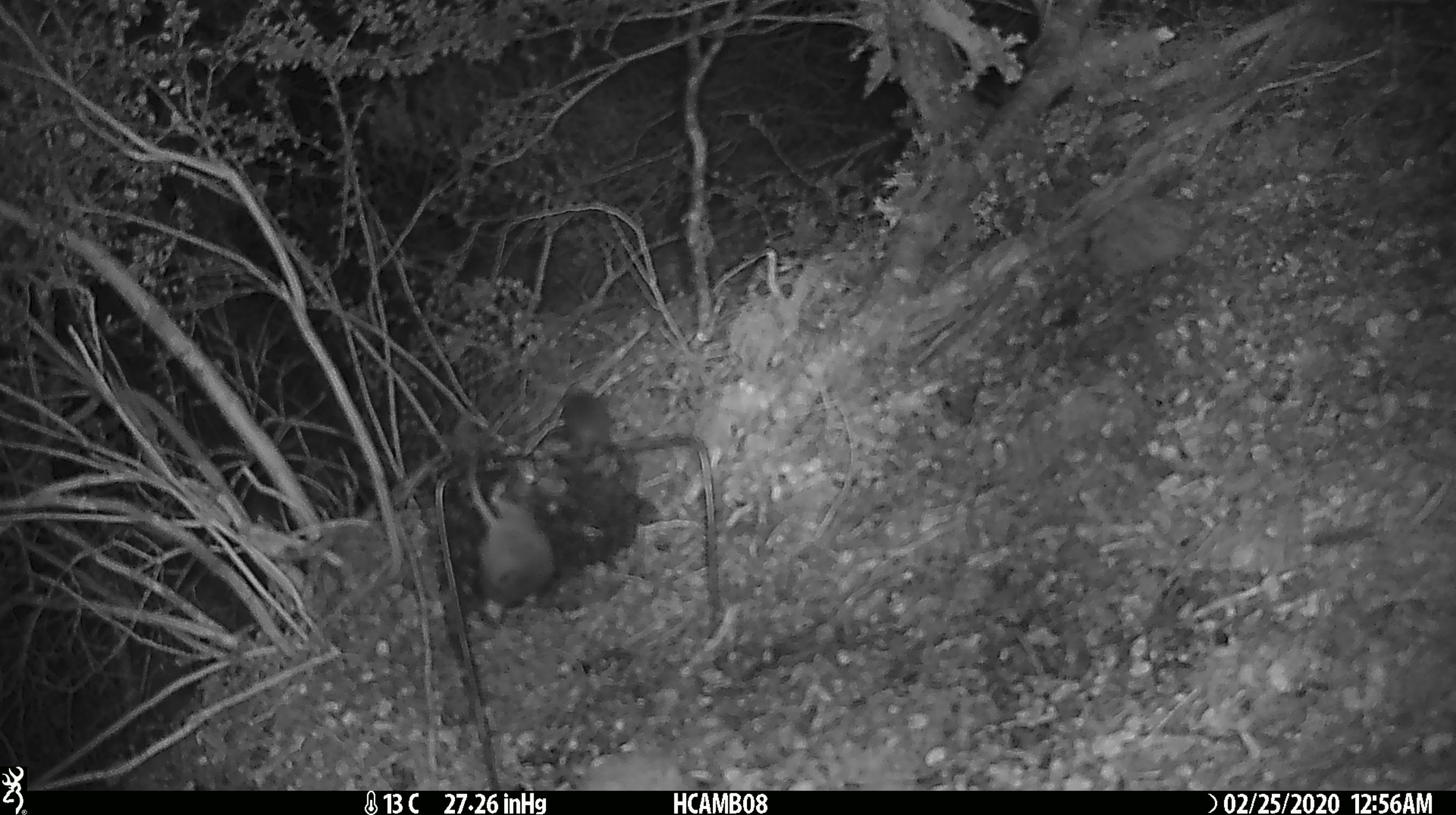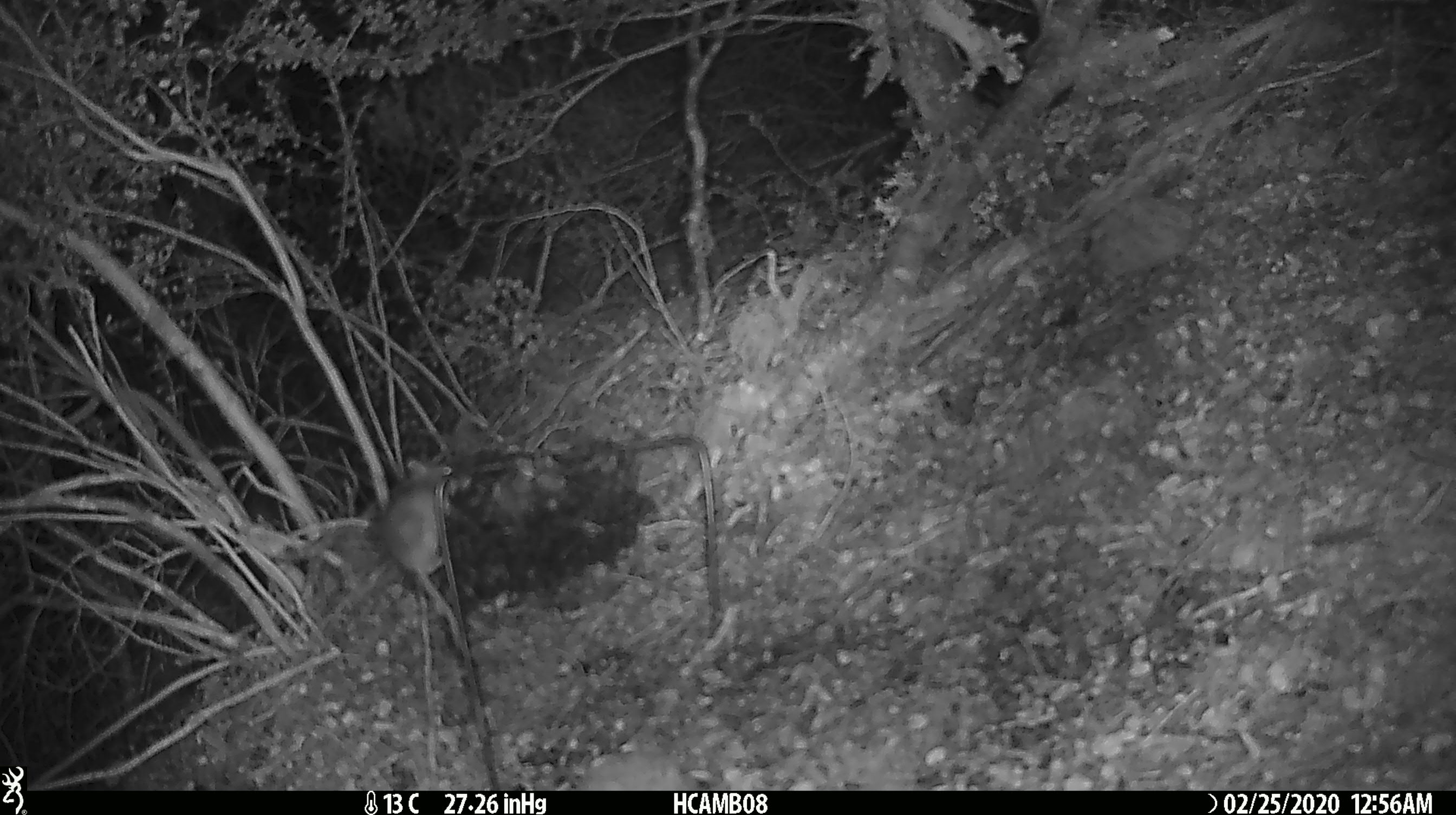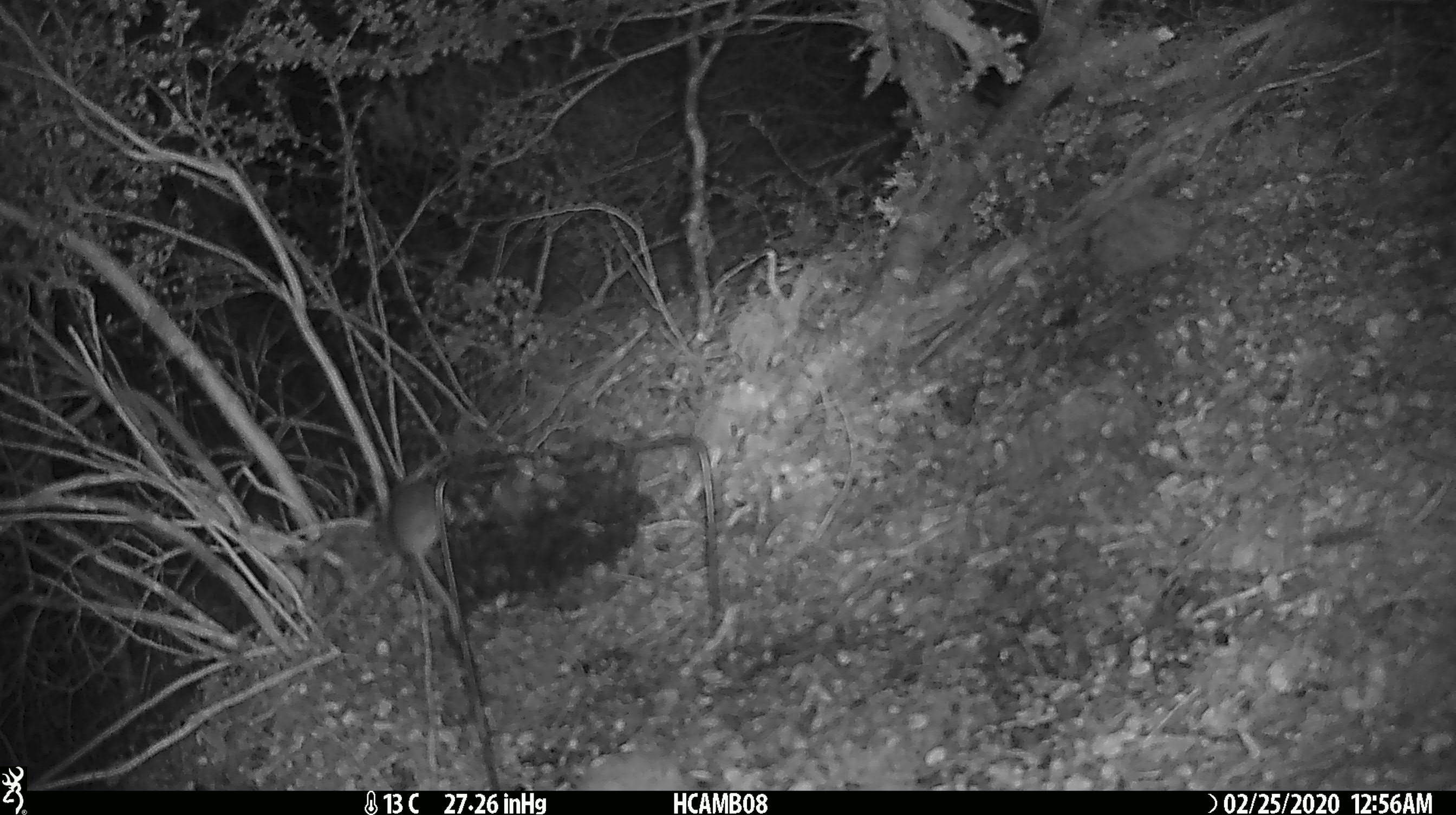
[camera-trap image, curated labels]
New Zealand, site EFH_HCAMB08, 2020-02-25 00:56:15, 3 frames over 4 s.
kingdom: Animalia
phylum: Chordata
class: Mammalia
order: Rodentia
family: Muridae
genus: Mus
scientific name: Mus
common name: mouse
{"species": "mouse (Mus)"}